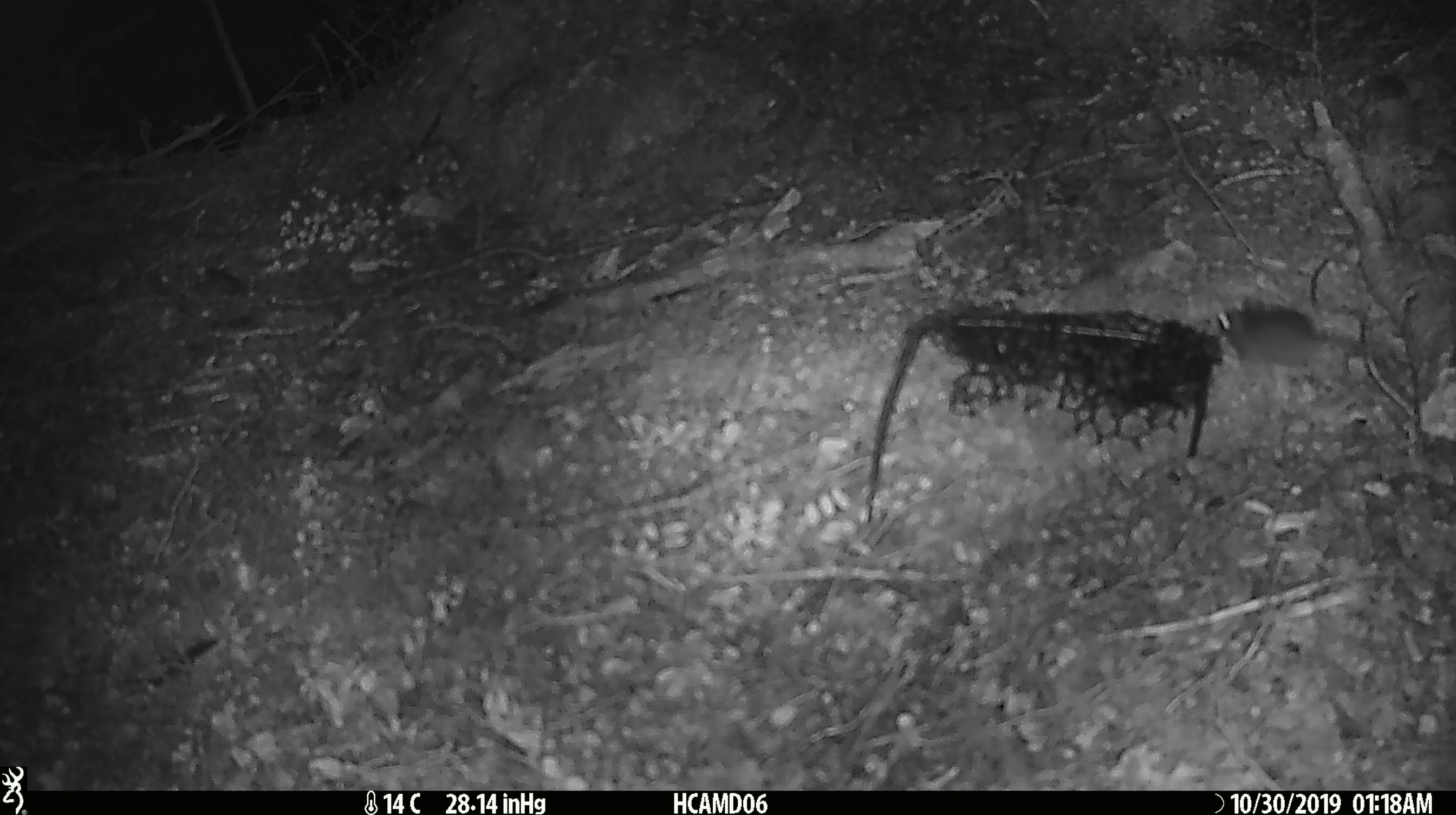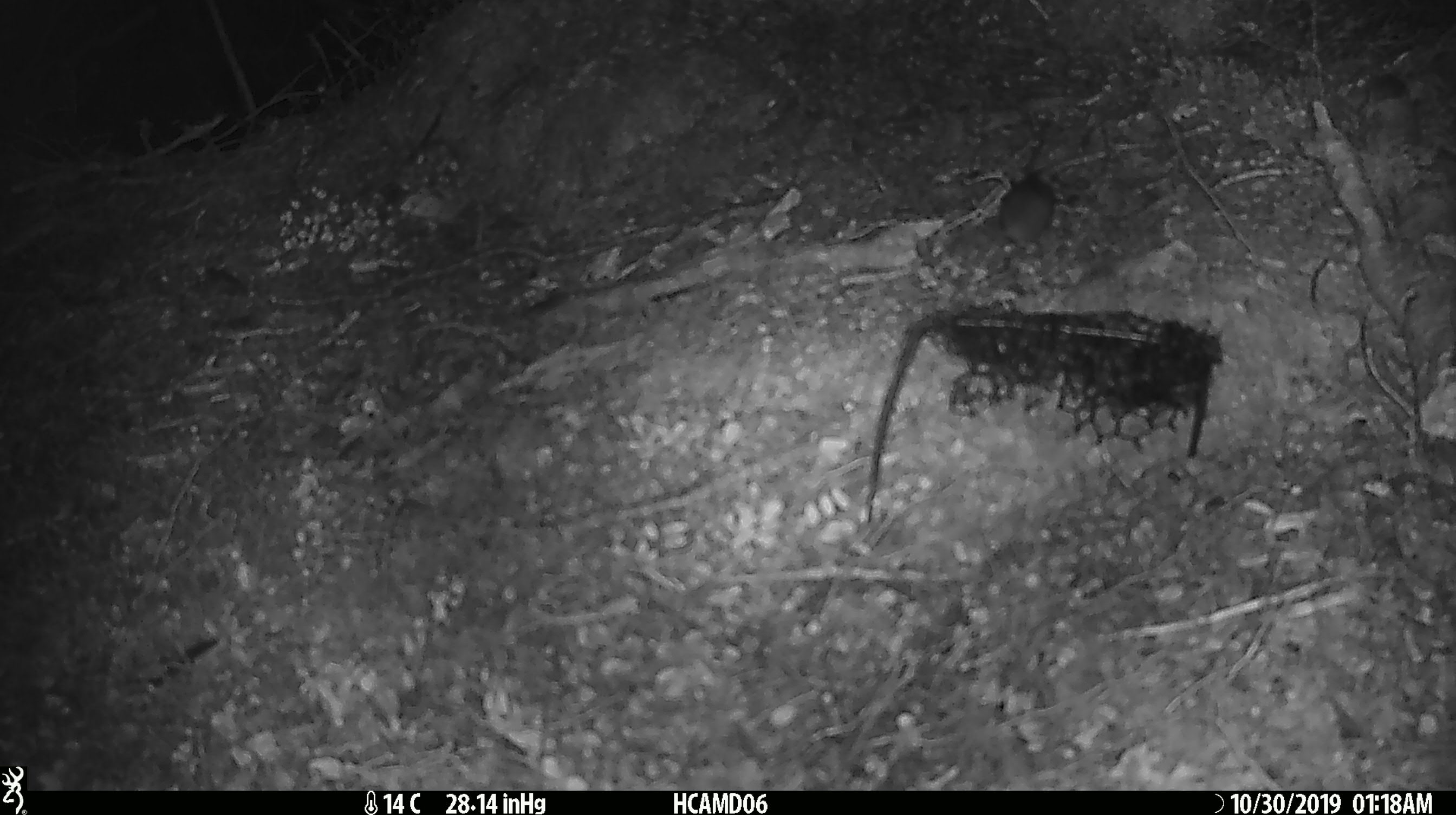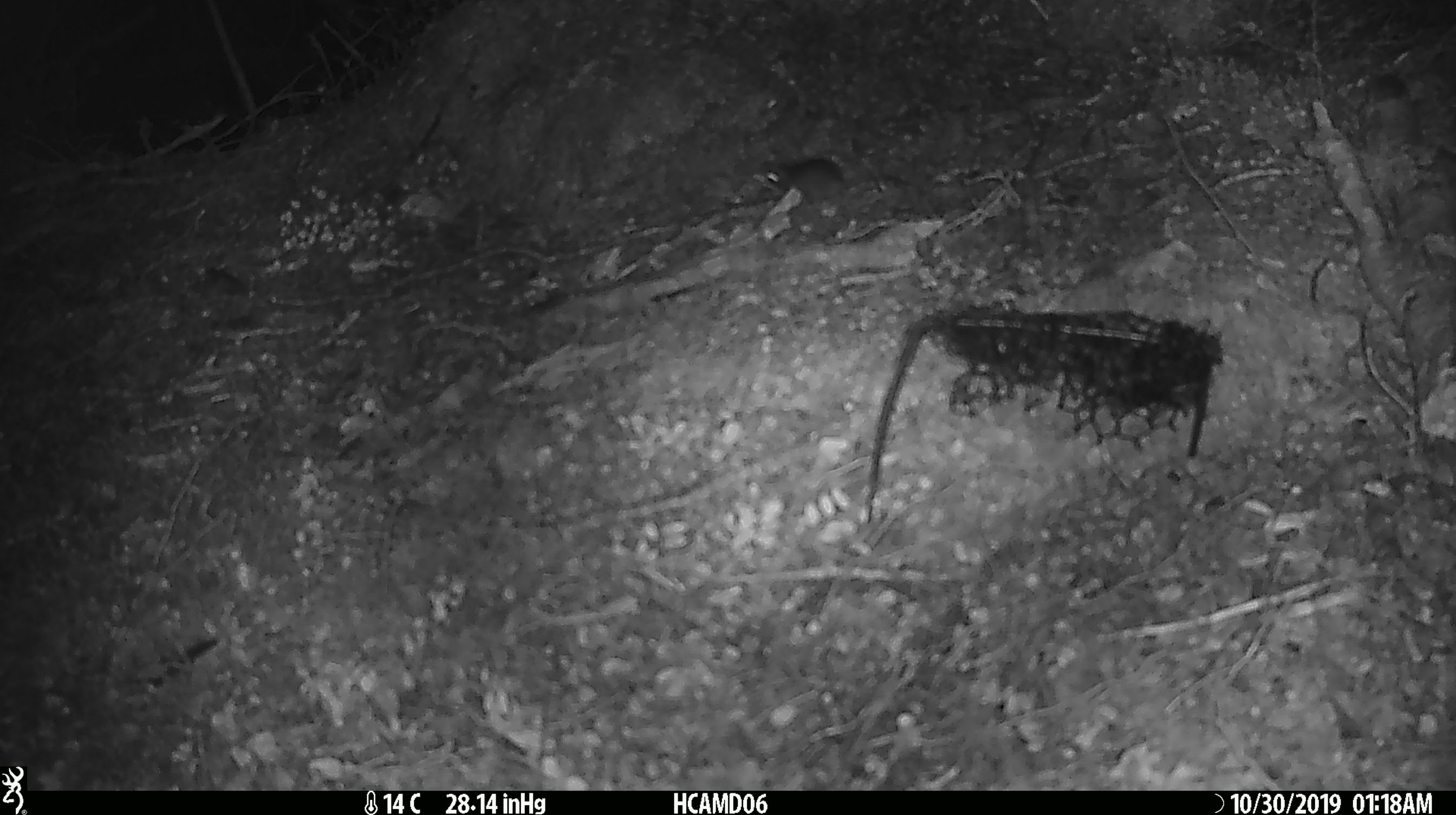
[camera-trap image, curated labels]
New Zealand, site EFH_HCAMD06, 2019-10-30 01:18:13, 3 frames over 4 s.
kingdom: Animalia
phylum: Chordata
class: Mammalia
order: Rodentia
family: Muridae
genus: Mus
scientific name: Mus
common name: mouse